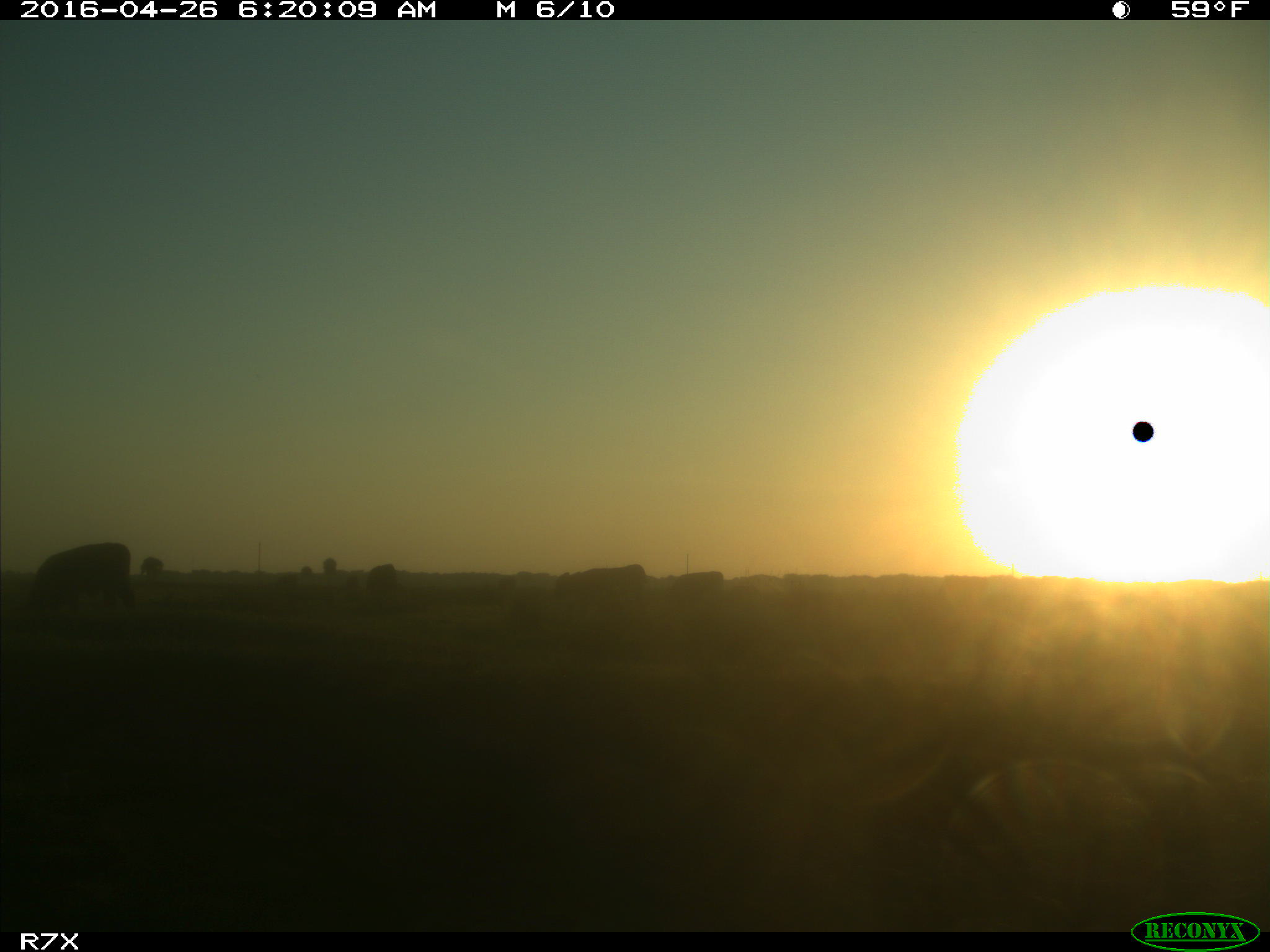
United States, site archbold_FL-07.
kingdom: Animalia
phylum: Chordata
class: Mammalia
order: Artiodactyla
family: Bovidae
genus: Bos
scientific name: Bos taurus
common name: domestic cow